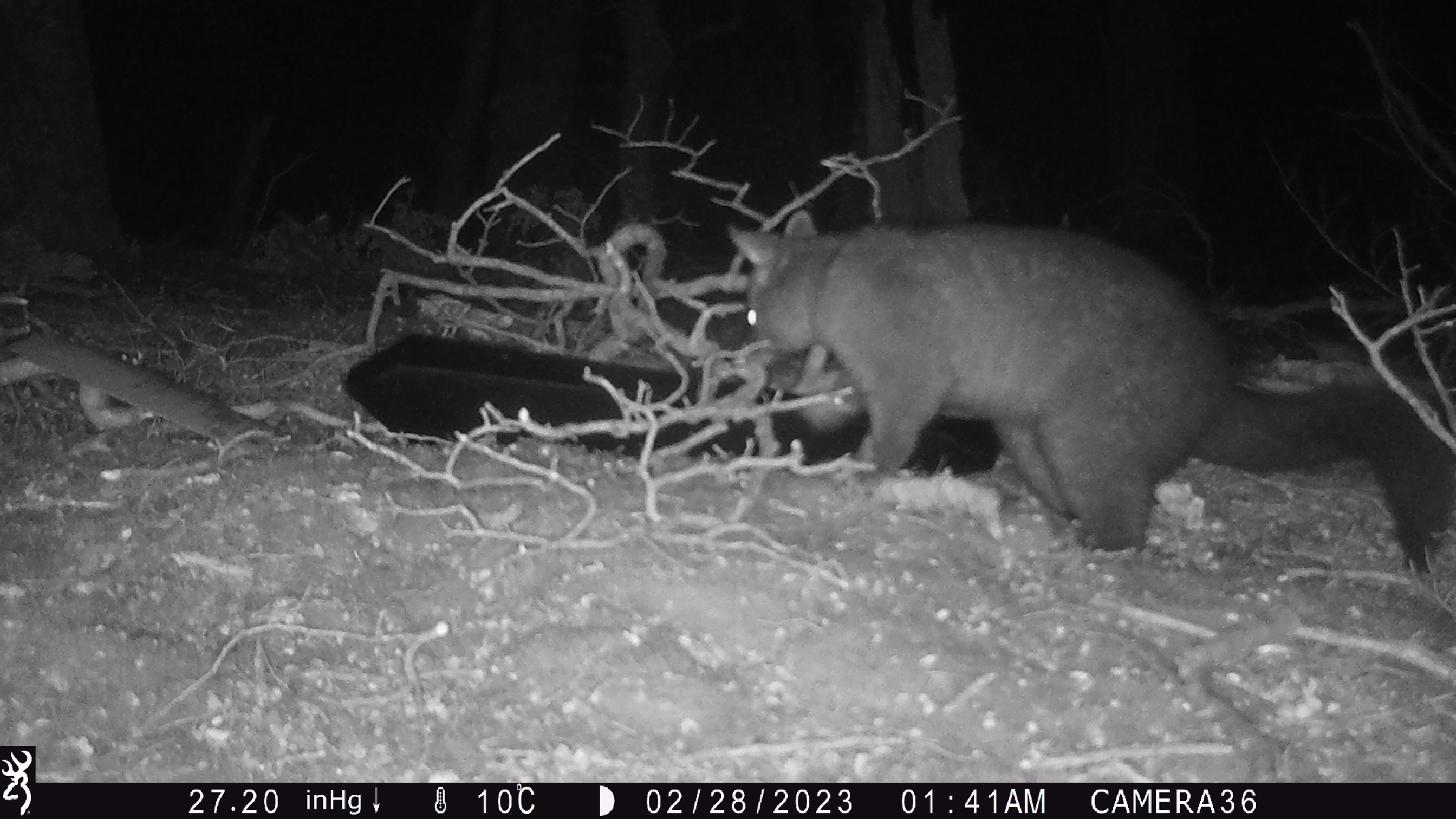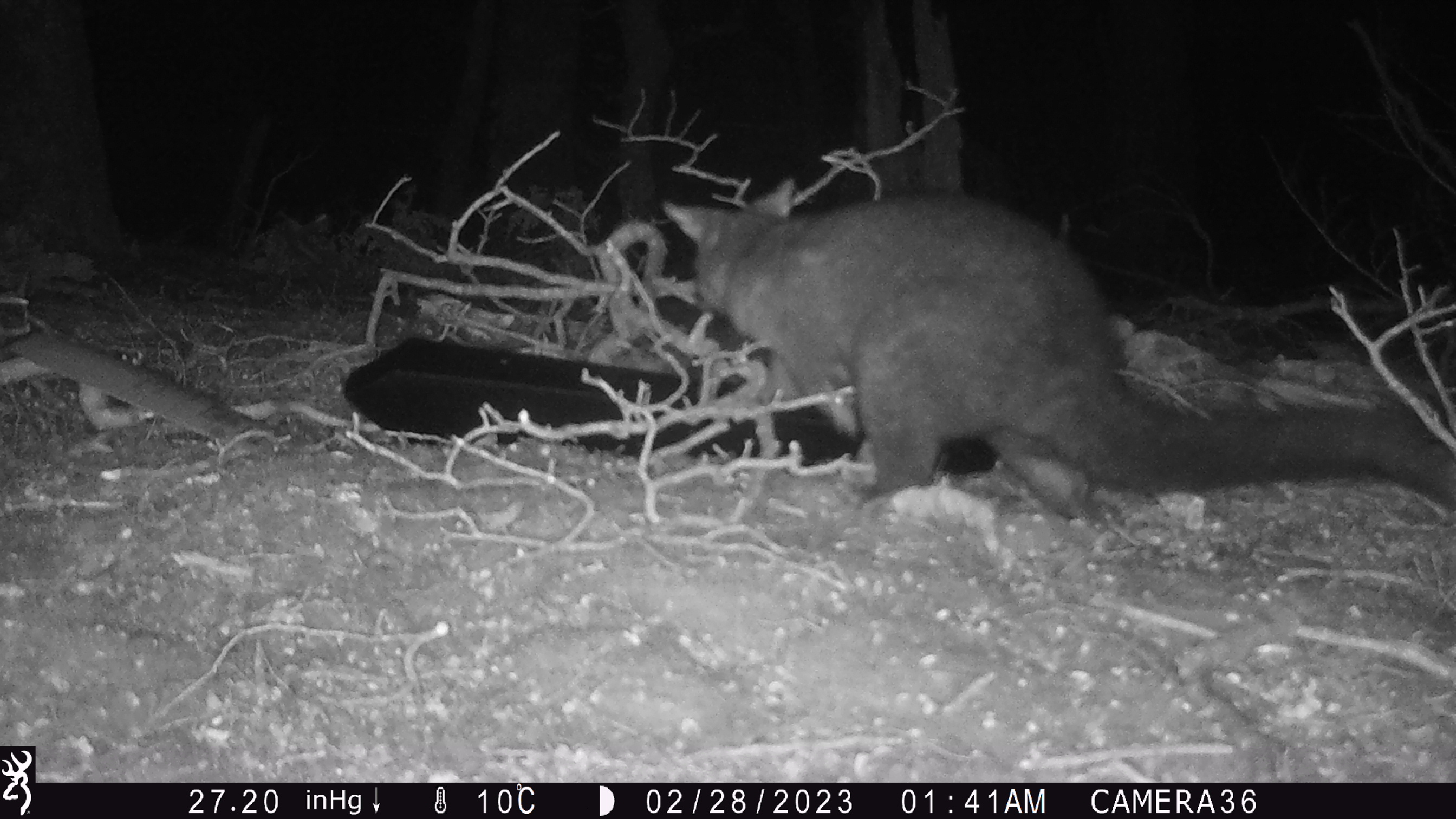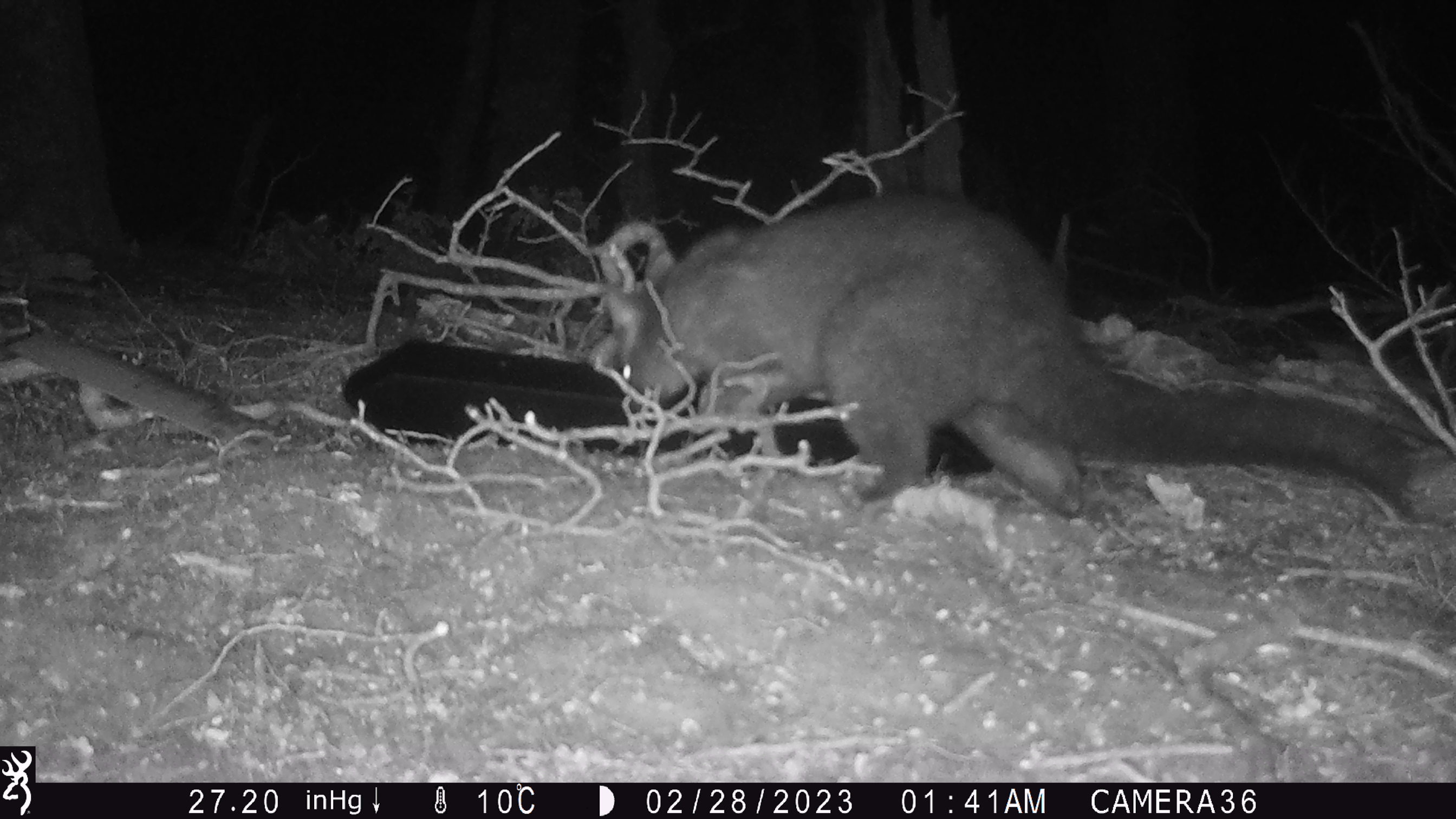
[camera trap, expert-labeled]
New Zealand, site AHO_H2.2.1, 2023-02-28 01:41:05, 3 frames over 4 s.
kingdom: Animalia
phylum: Chordata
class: Mammalia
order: Carnivora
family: Mustelidae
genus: Mustela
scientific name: Mustela erminea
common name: stoat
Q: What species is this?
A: Stoat (Mustela erminea).